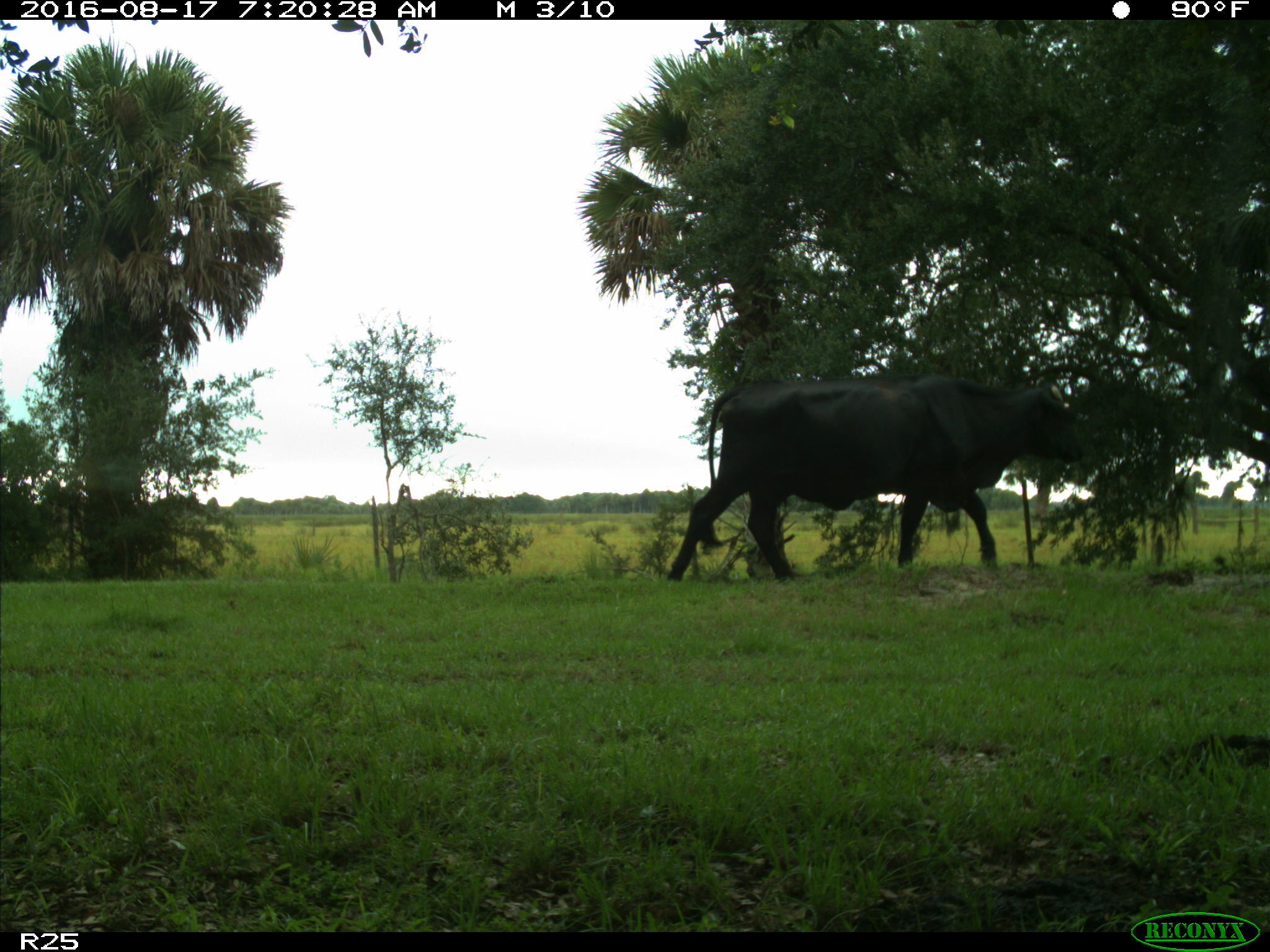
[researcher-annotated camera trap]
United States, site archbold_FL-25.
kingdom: Animalia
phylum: Chordata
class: Mammalia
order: Artiodactyla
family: Bovidae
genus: Bos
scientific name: Bos taurus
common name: domestic cow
Bos taurus (domestic cow).